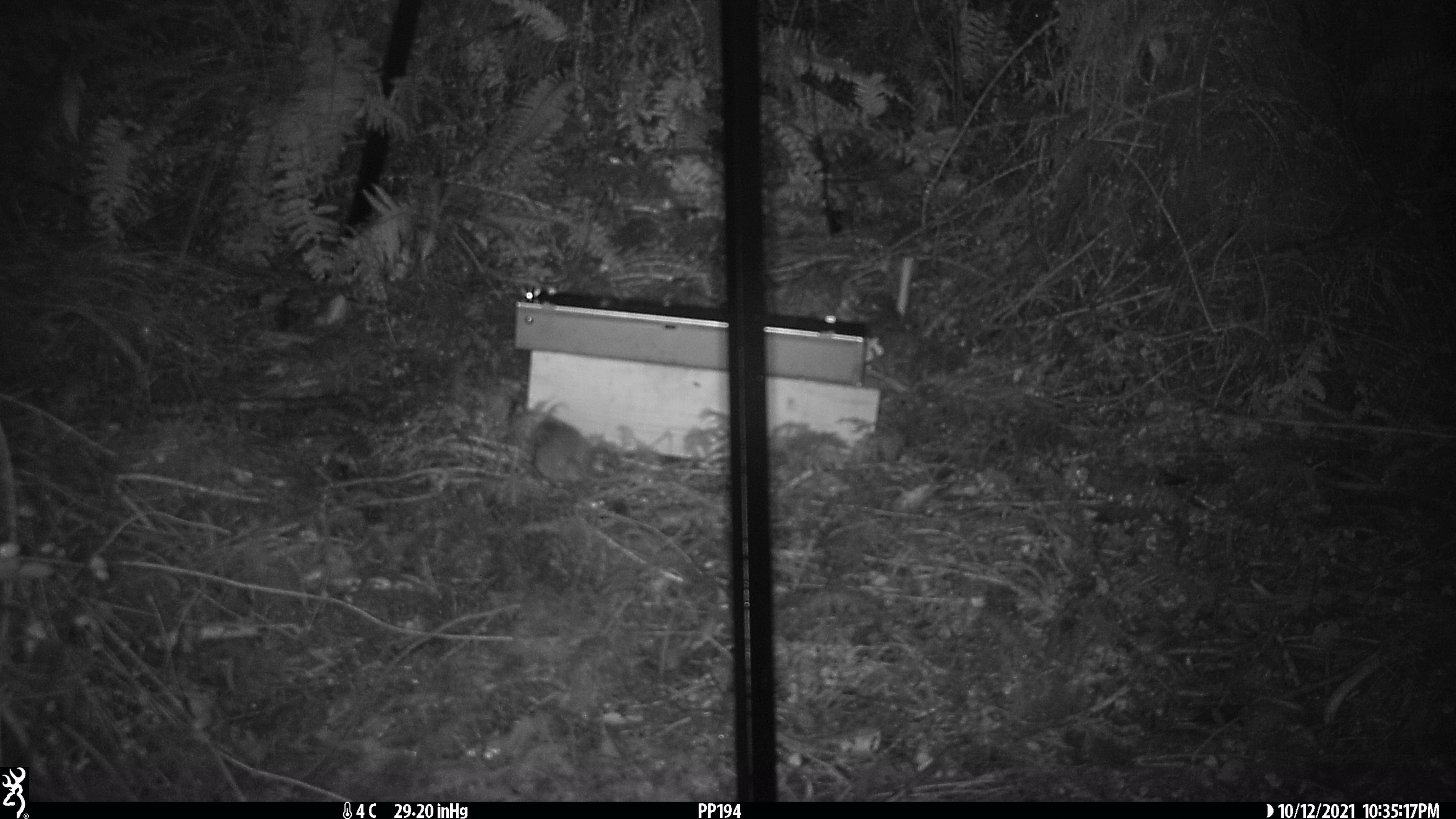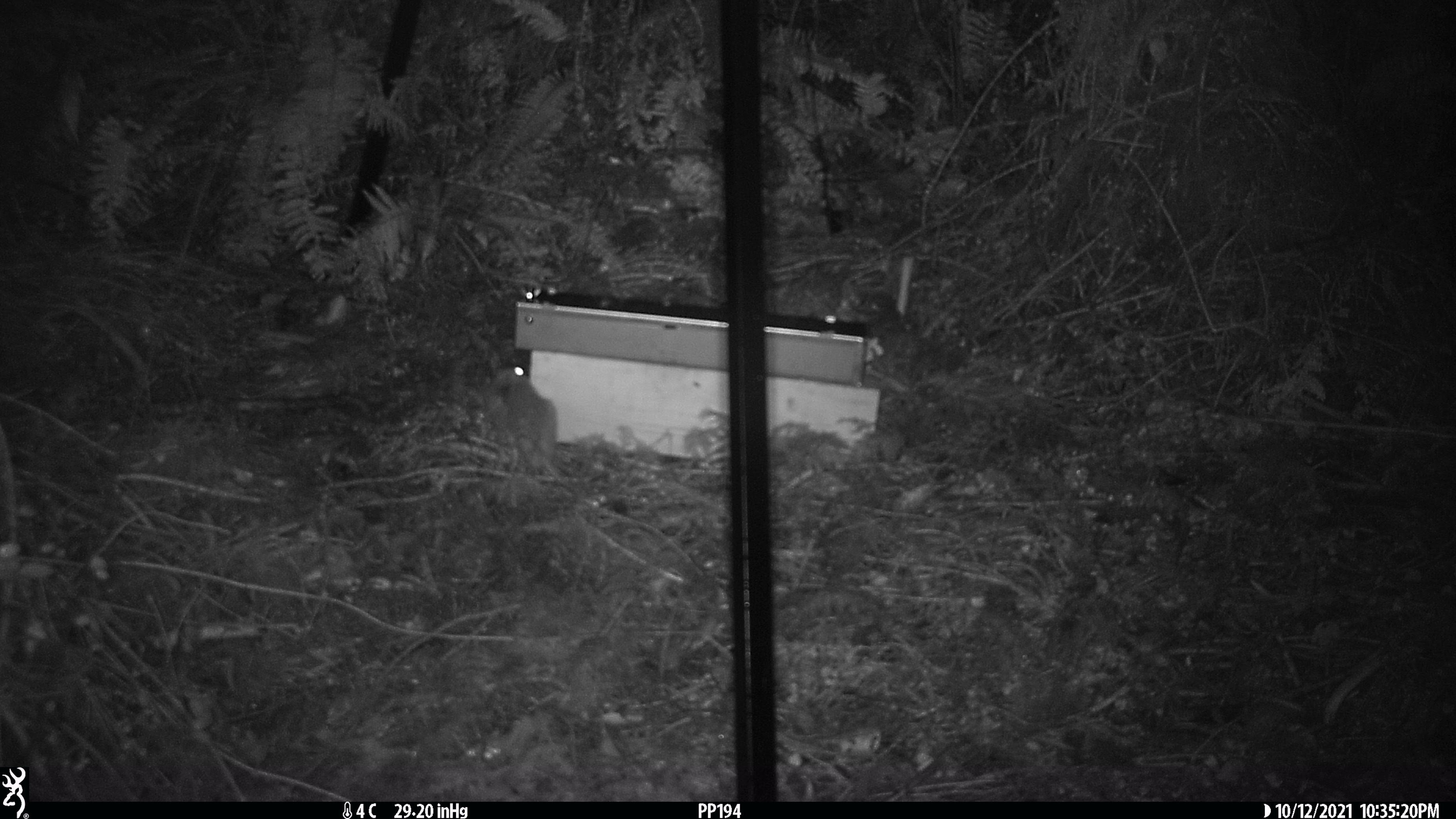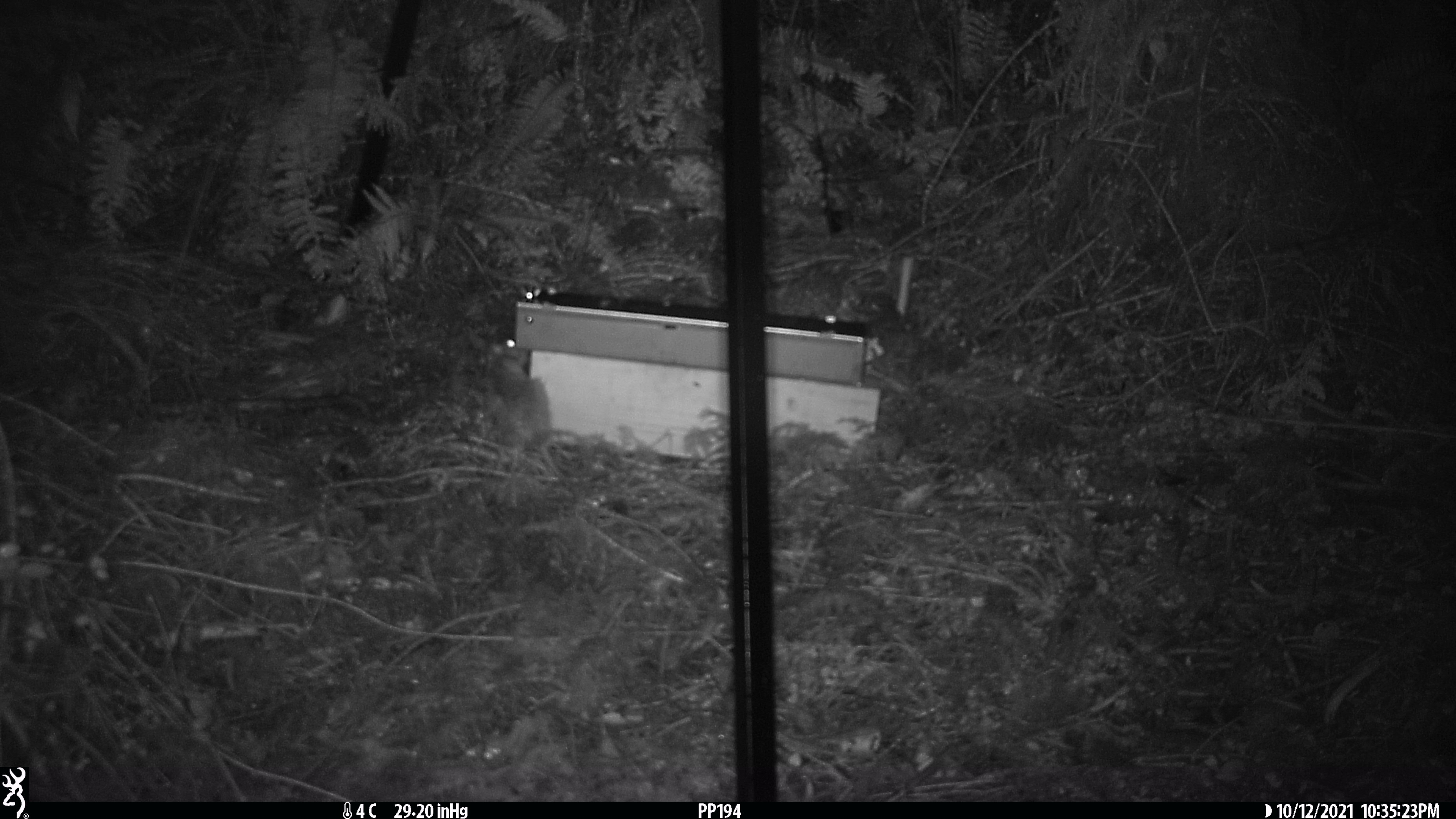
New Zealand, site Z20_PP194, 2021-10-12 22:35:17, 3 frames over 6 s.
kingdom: Animalia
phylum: Chordata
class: Mammalia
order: Rodentia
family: Muridae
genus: Rattus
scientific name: Rattus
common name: rat